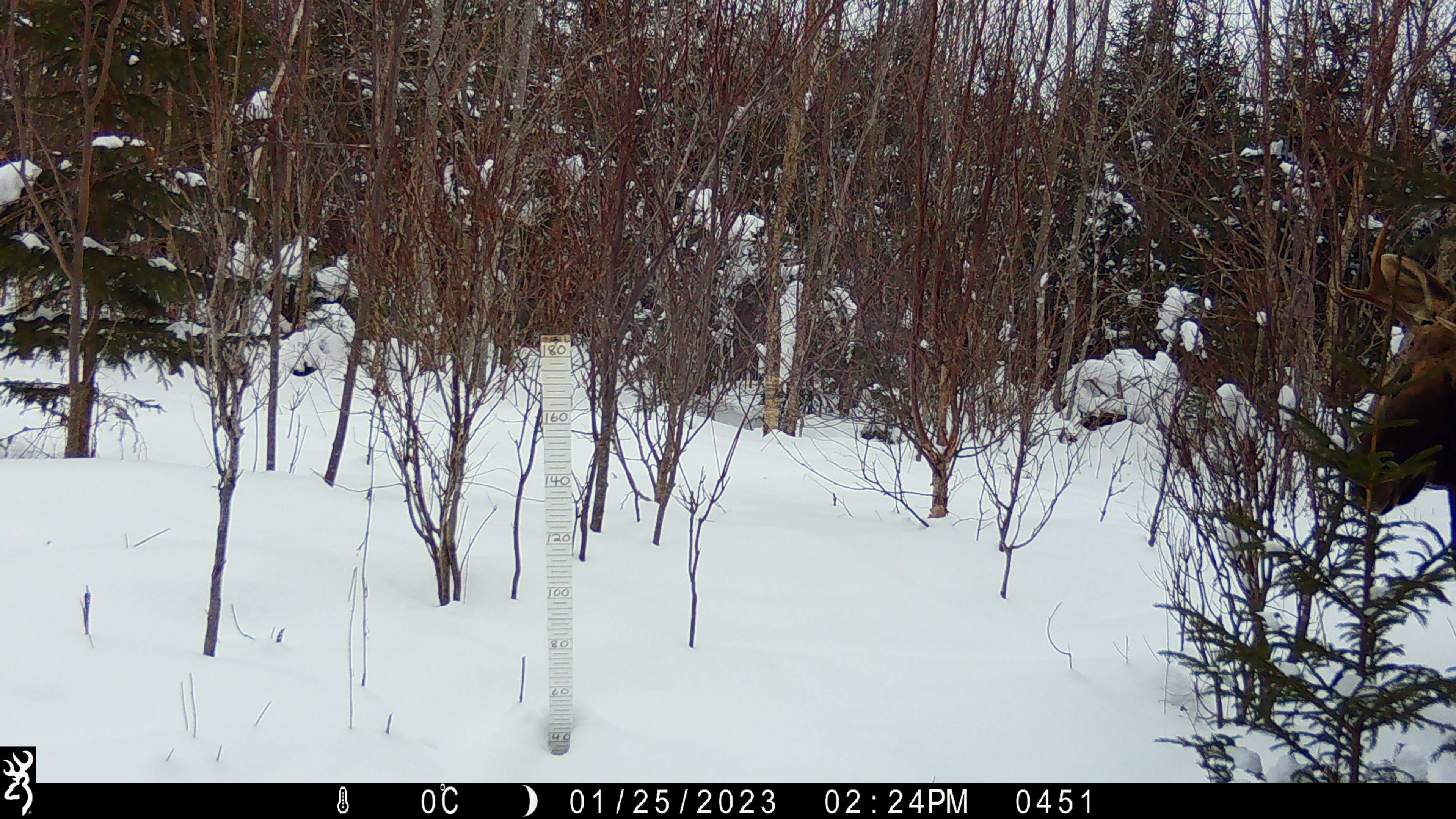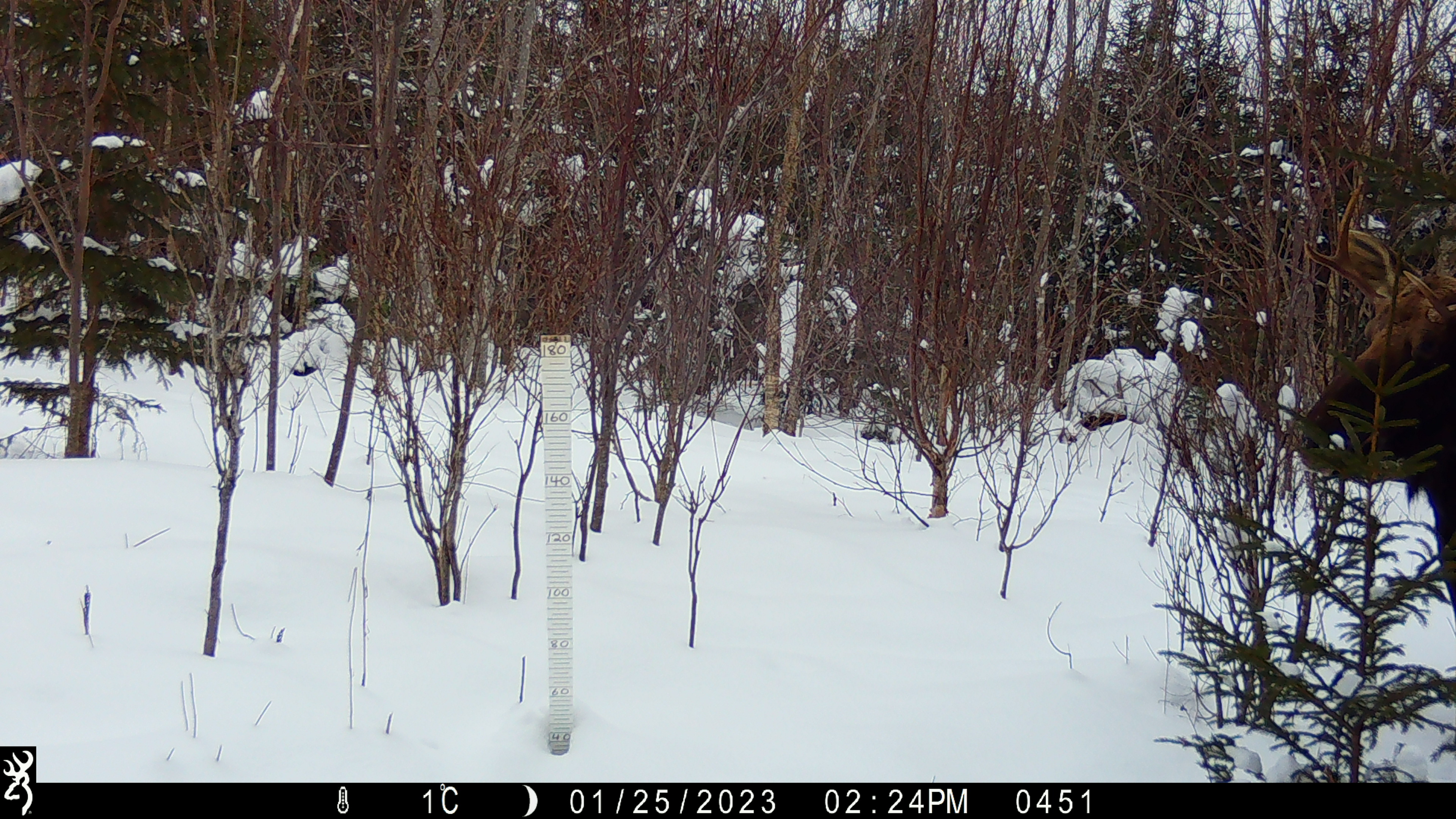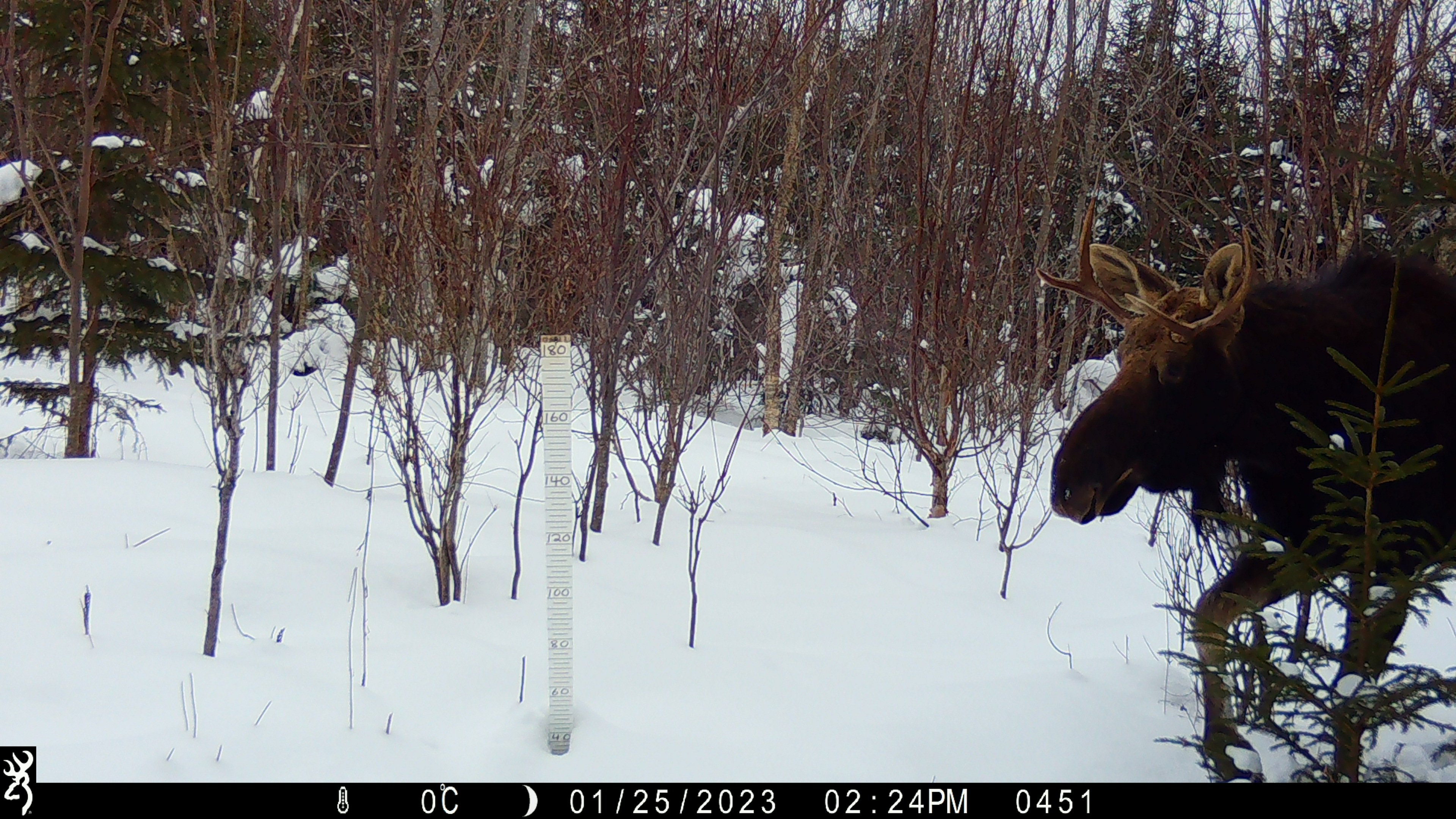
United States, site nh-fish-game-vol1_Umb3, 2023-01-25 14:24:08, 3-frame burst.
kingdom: Animalia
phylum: Chordata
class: Mammalia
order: Artiodactyla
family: Cervidae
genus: Alces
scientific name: Alces alces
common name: moose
Moose (Alces alces).